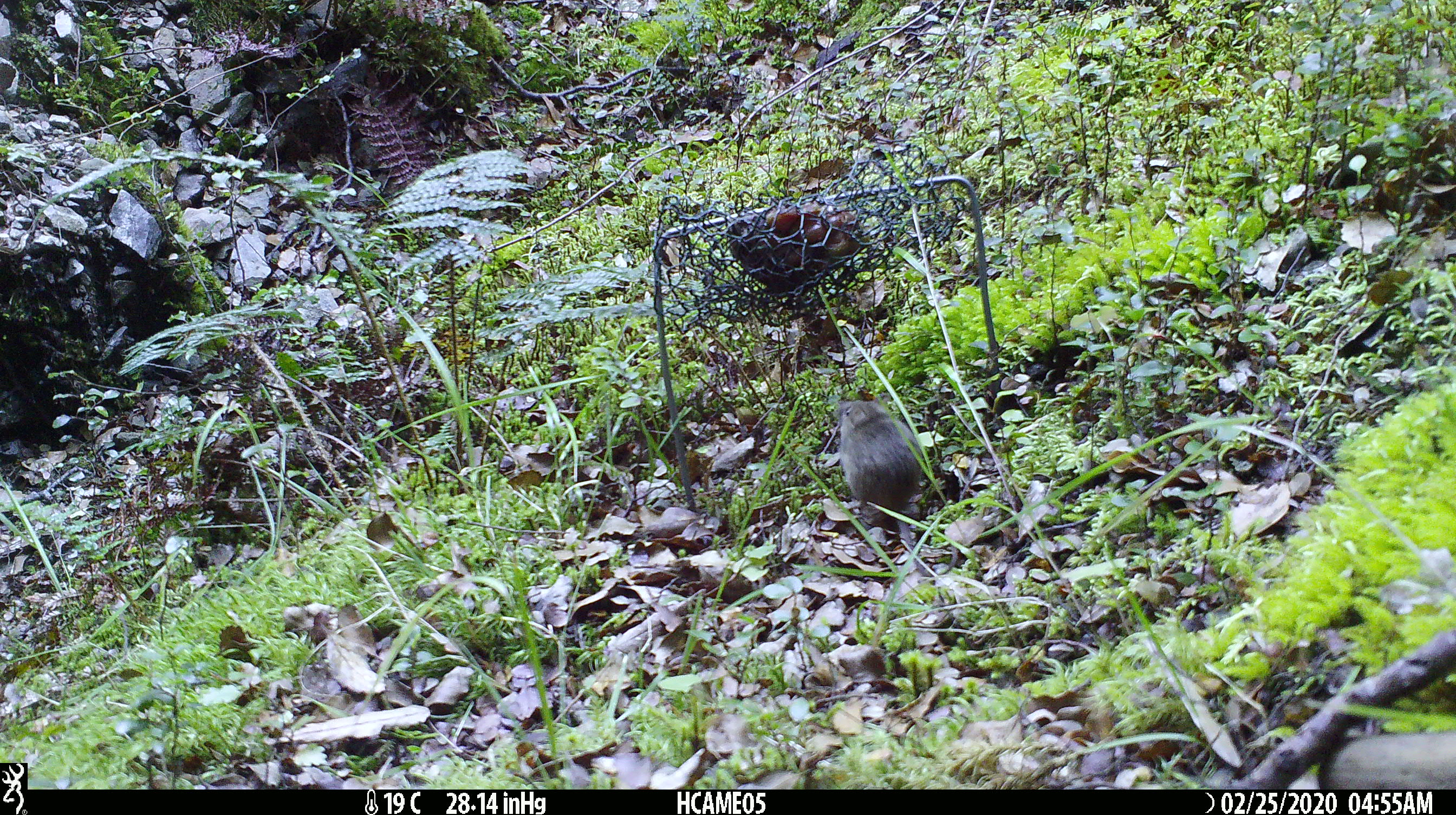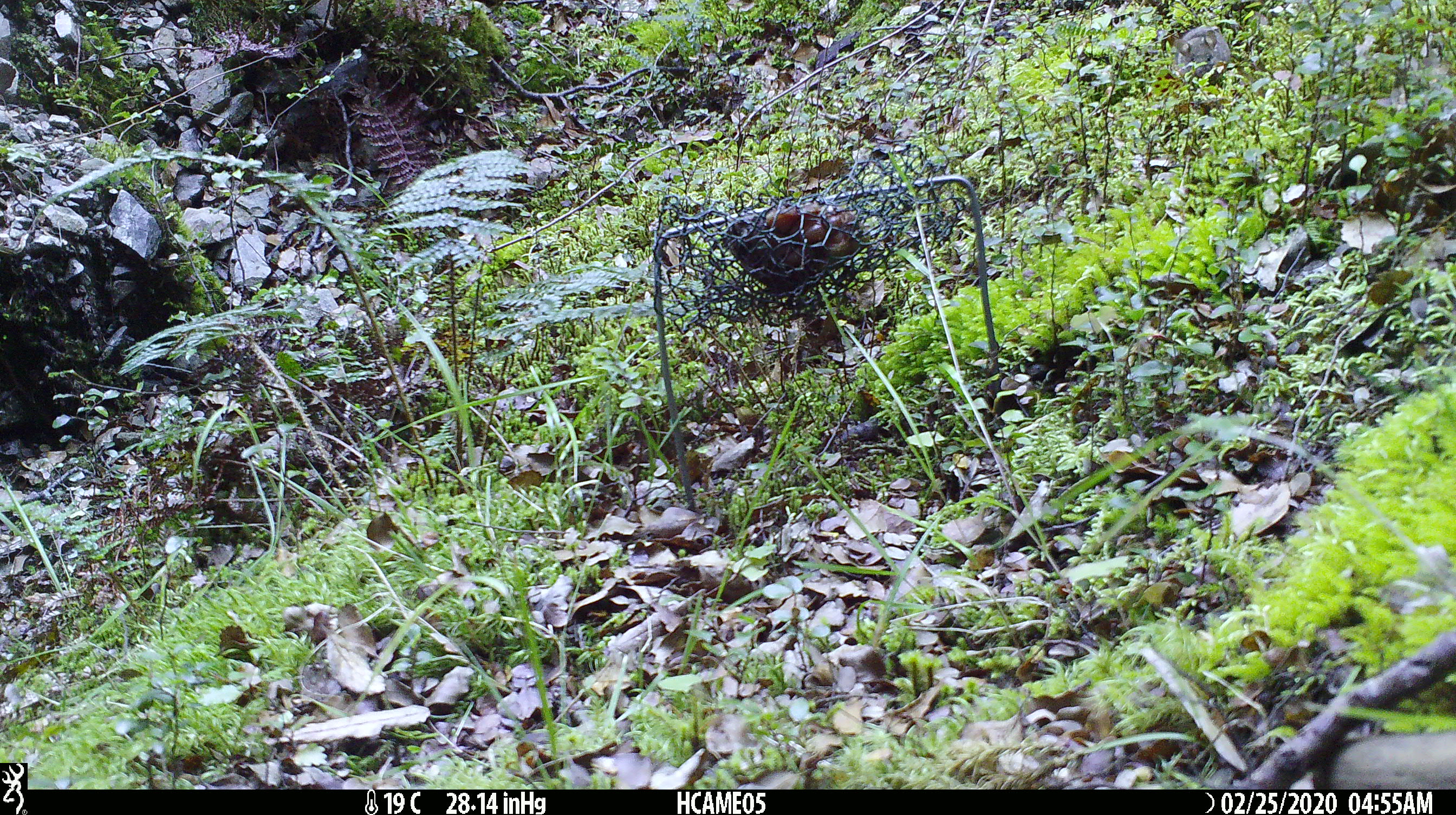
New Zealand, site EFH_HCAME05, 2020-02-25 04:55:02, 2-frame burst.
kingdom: Animalia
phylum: Chordata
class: Mammalia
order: Rodentia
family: Muridae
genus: Mus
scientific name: Mus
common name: mouse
Mouse (Mus).